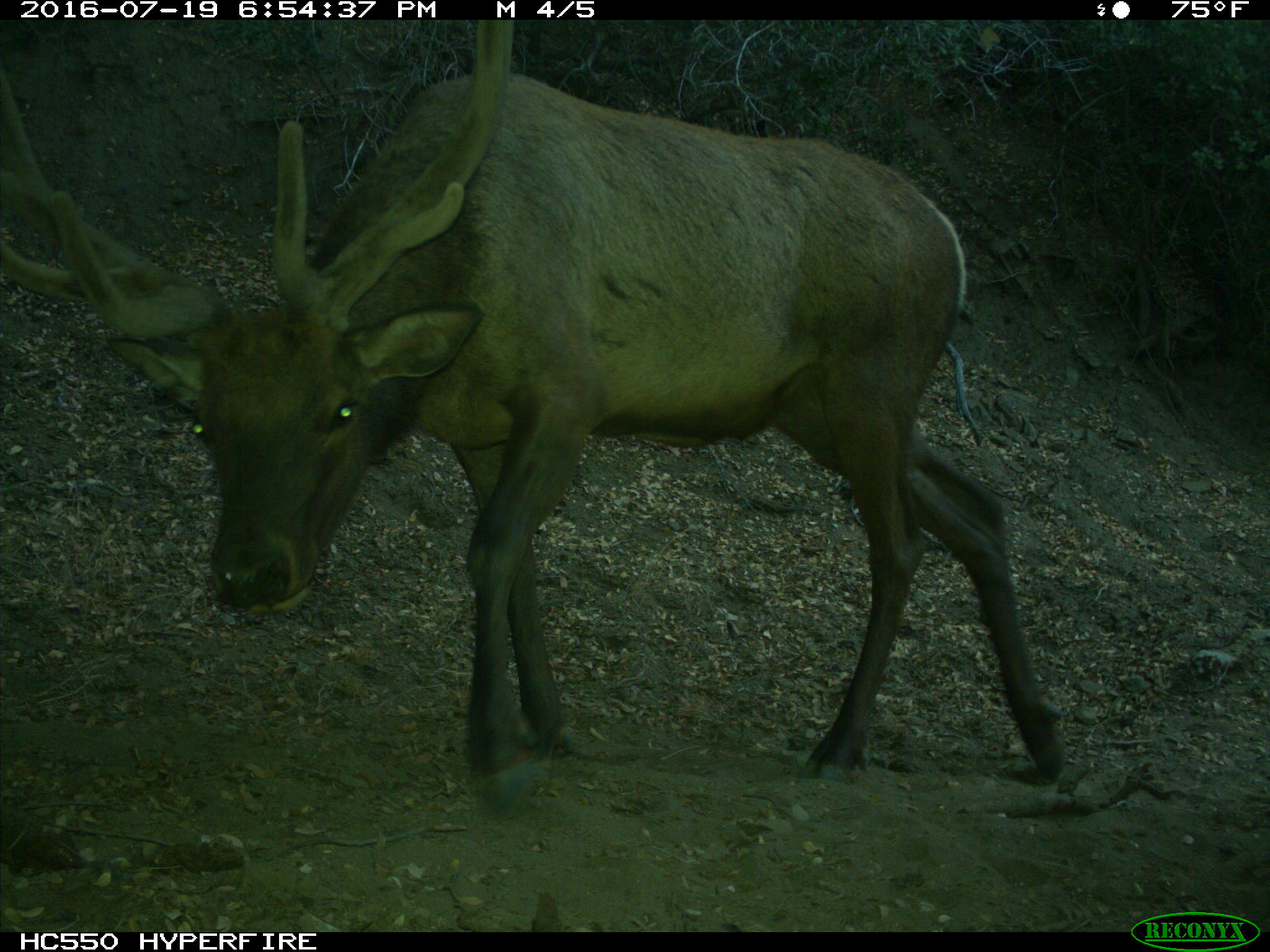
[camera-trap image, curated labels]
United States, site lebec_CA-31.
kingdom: Animalia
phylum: Chordata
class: Mammalia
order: Artiodactyla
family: Cervidae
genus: Cervus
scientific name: Cervus canadensis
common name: elk